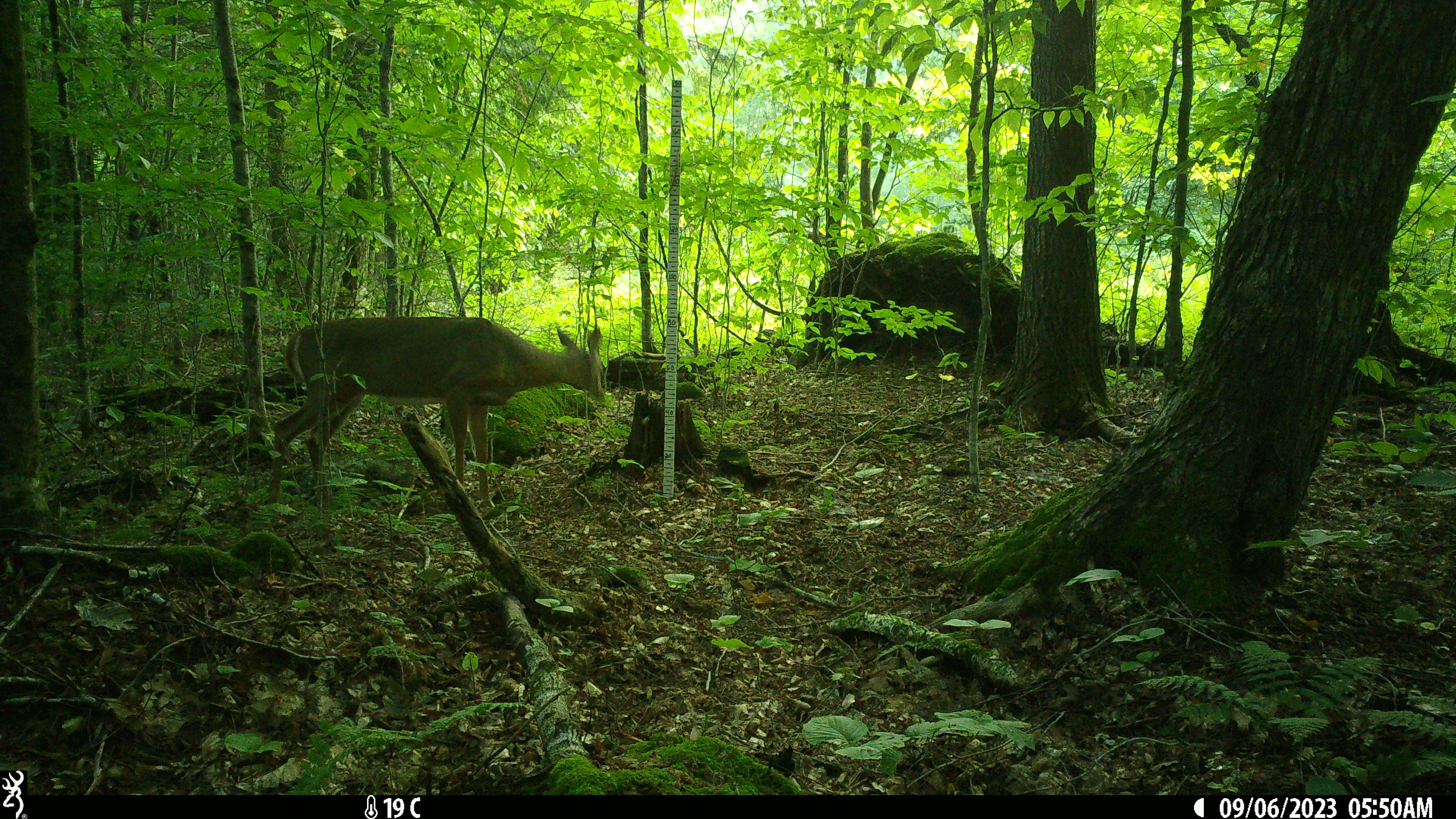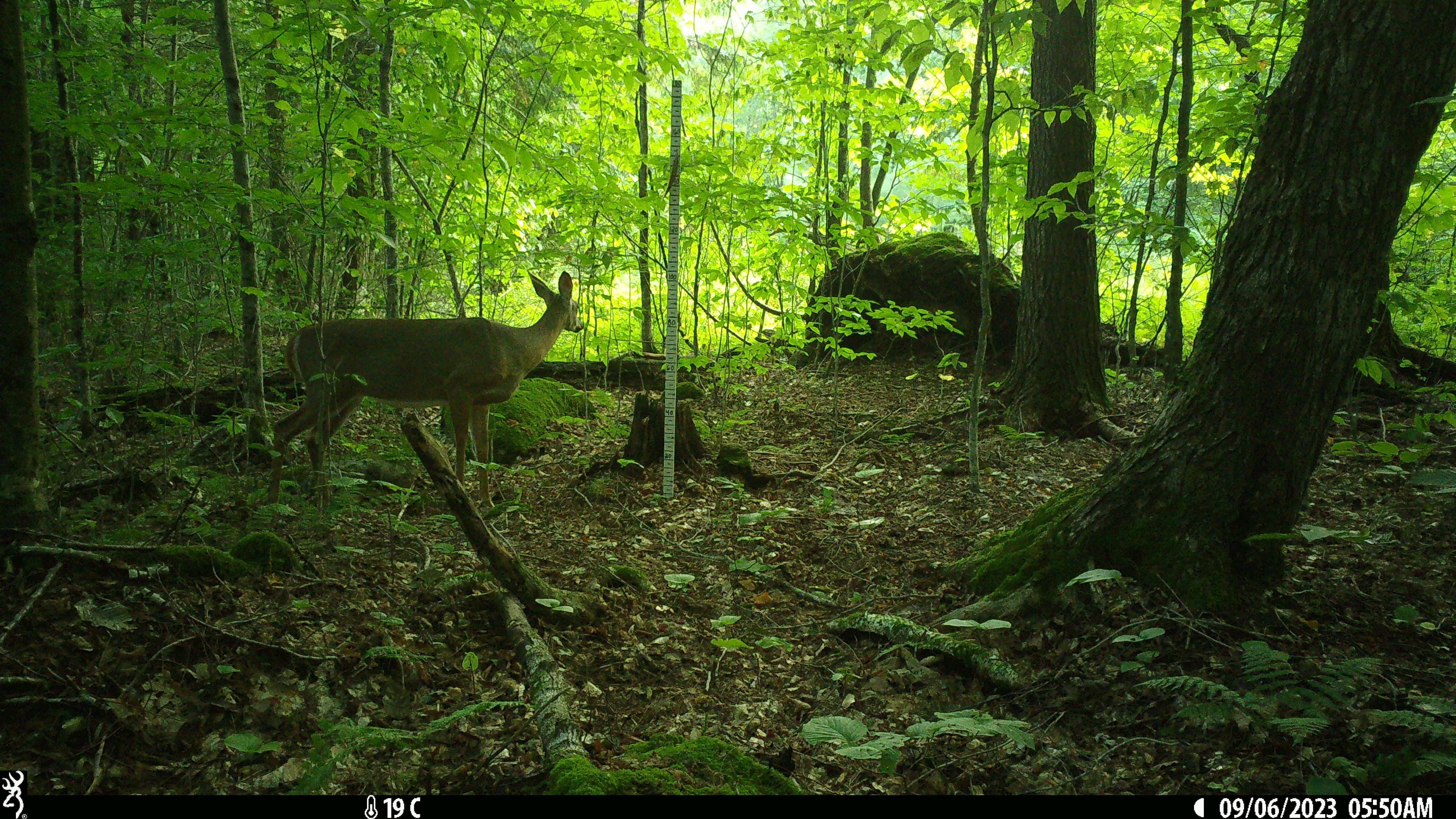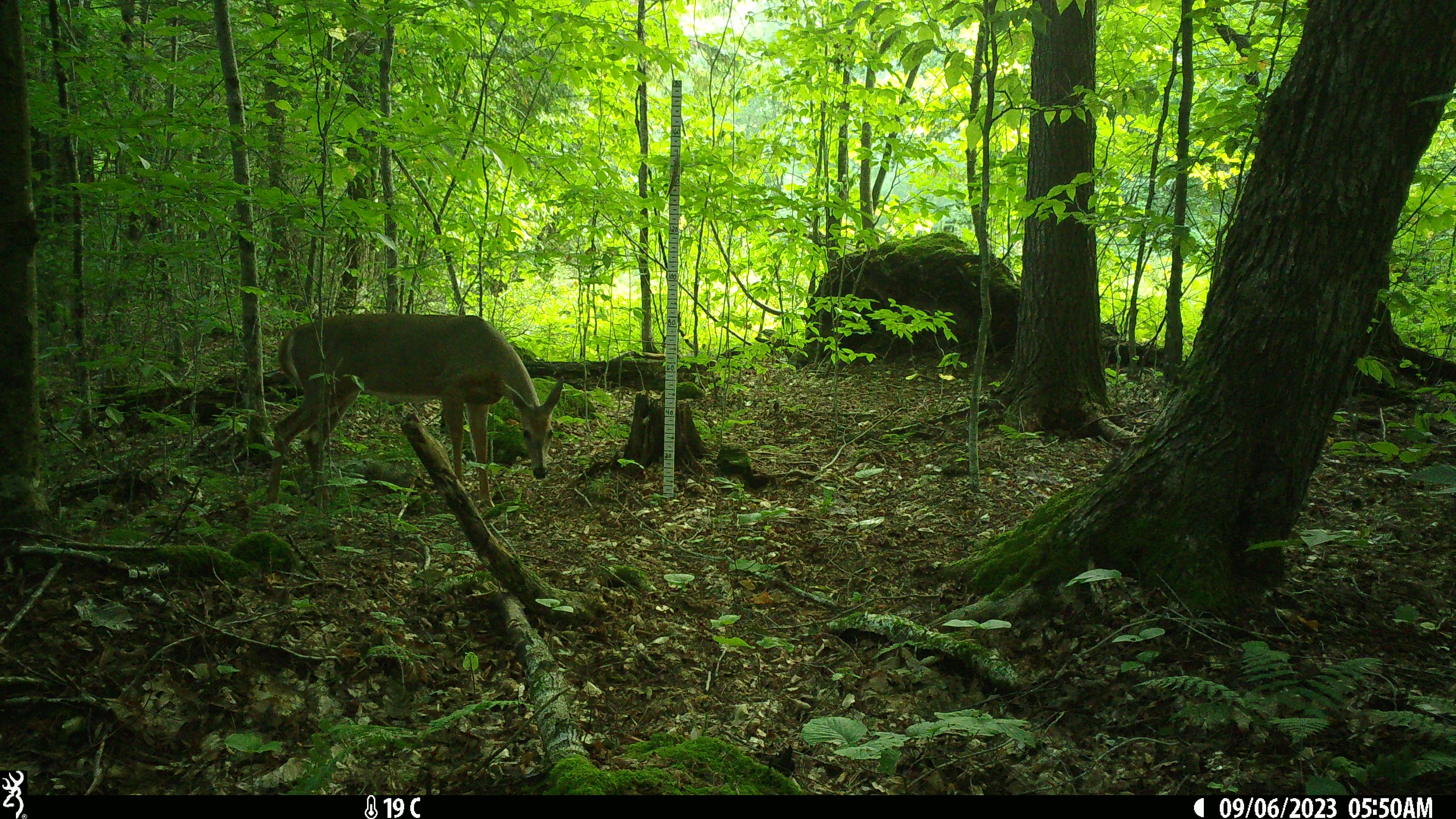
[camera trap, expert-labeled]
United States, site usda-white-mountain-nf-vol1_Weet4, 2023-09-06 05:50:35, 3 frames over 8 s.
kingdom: Animalia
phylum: Chordata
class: Mammalia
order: Artiodactyla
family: Cervidae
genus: Odocoileus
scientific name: Odocoileus virginianus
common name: white-tailed deer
White-tailed deer (Odocoileus virginianus).